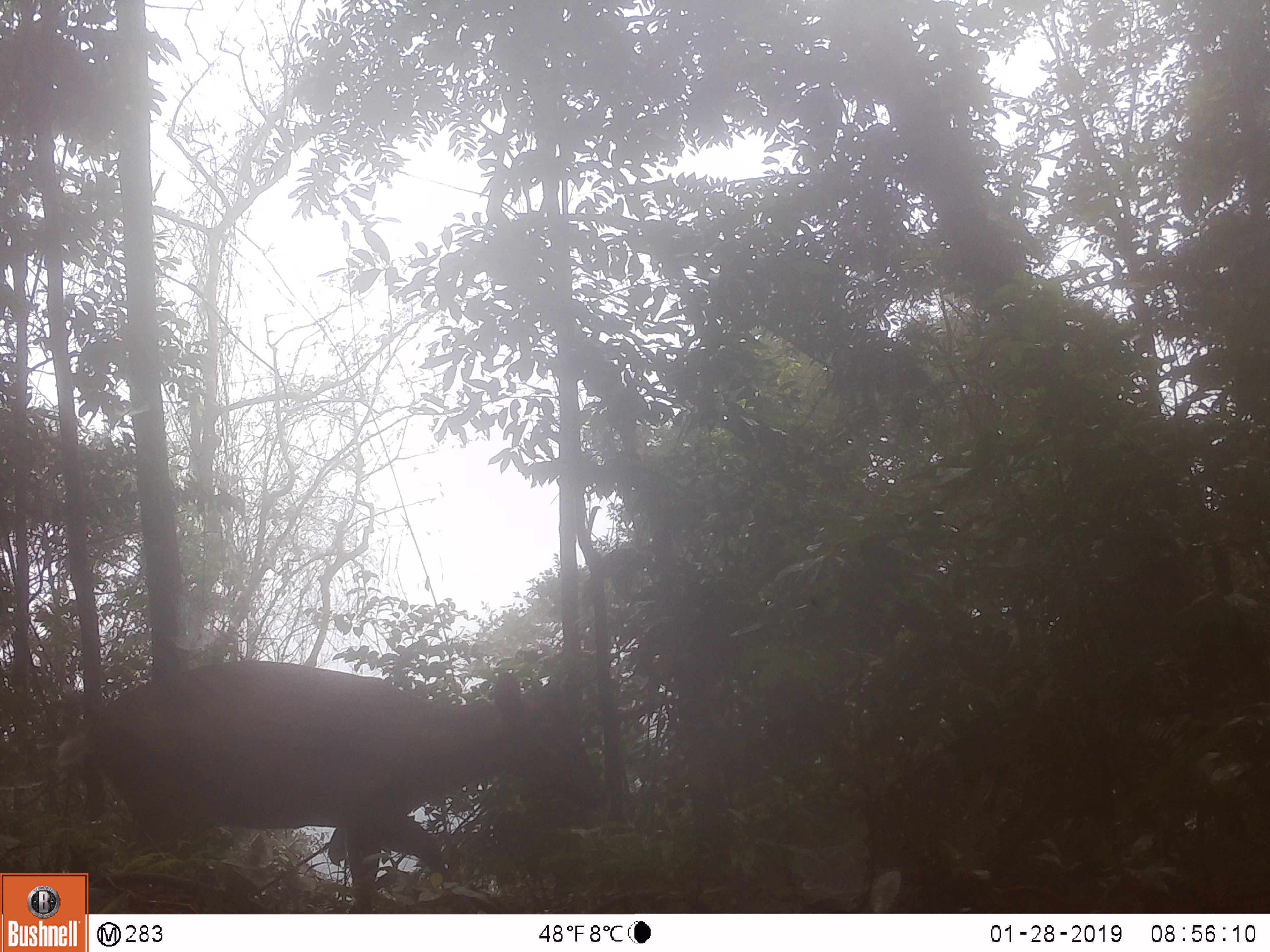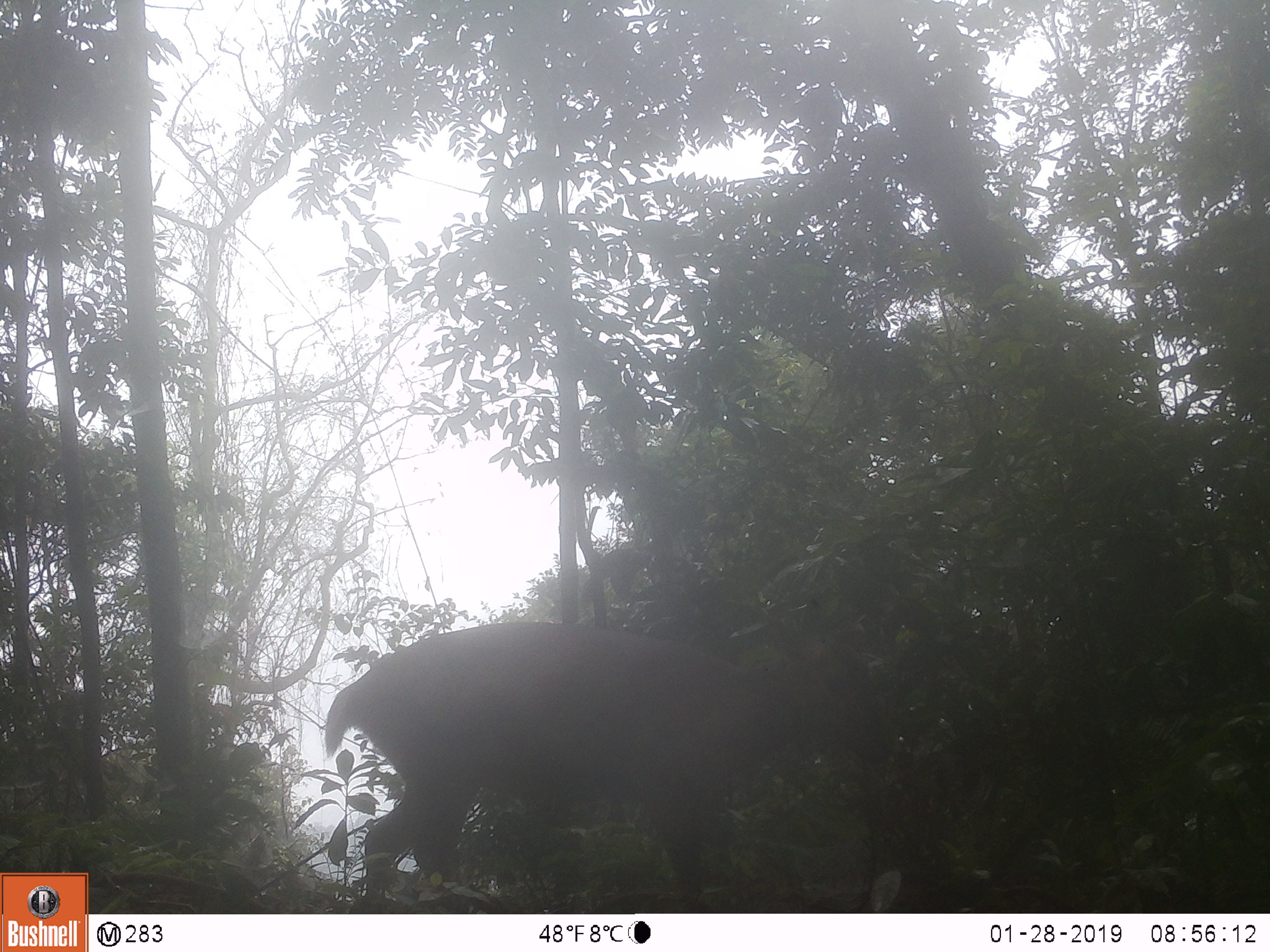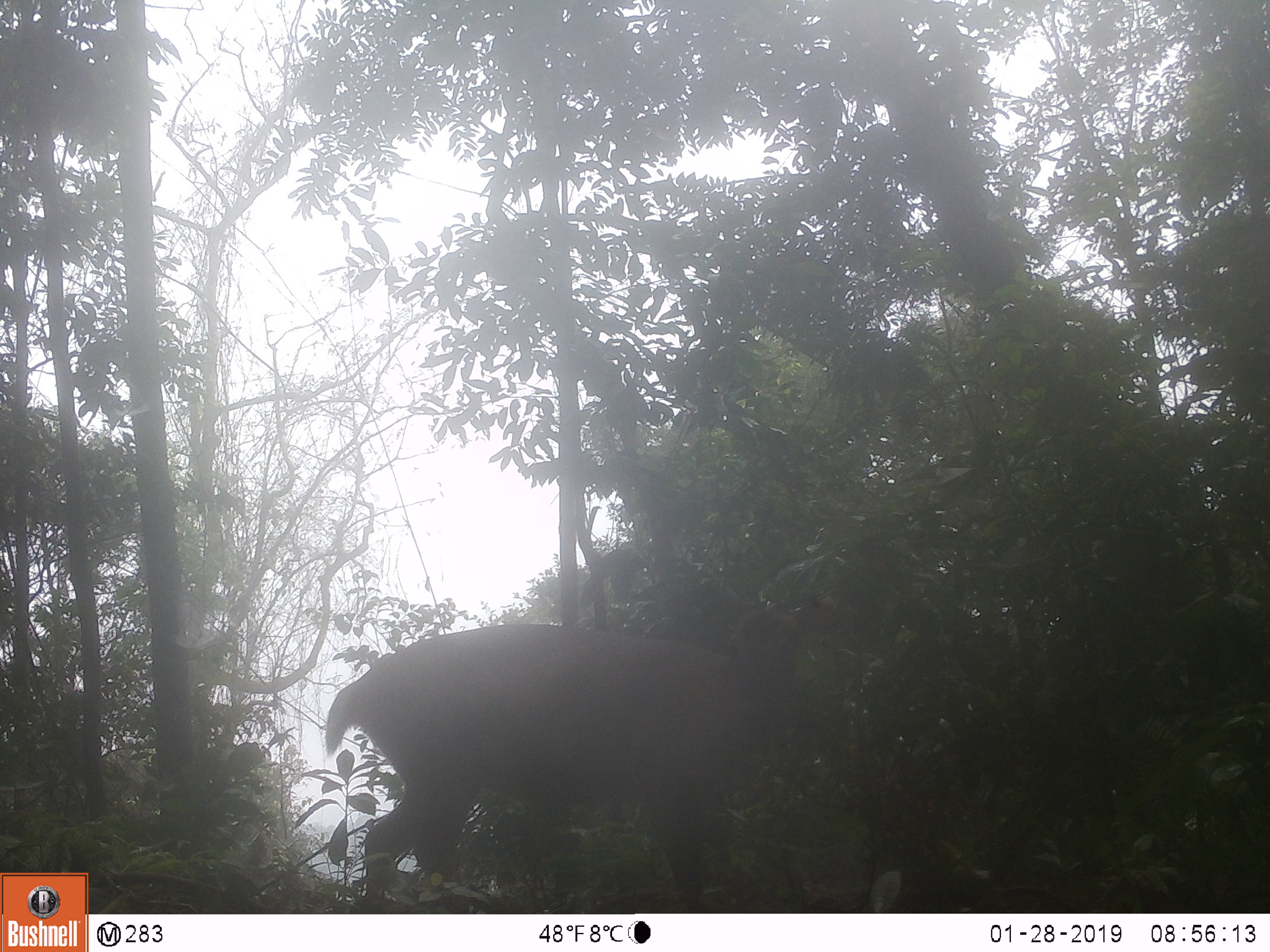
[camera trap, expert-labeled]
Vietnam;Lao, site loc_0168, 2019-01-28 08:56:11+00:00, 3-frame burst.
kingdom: Animalia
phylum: Chordata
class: Mammalia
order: Artiodactyla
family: Cervidae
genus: Muntiacus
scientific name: Muntiacus vuquangensis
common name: large-antlered muntjac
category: large antlered muntjac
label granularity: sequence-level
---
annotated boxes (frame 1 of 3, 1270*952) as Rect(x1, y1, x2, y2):
large antlered muntjac: Rect(53, 658, 608, 914)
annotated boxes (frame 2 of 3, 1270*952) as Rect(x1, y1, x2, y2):
large antlered muntjac: Rect(322, 621, 889, 913)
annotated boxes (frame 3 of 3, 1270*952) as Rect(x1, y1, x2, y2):
large antlered muntjac: Rect(324, 595, 835, 913)